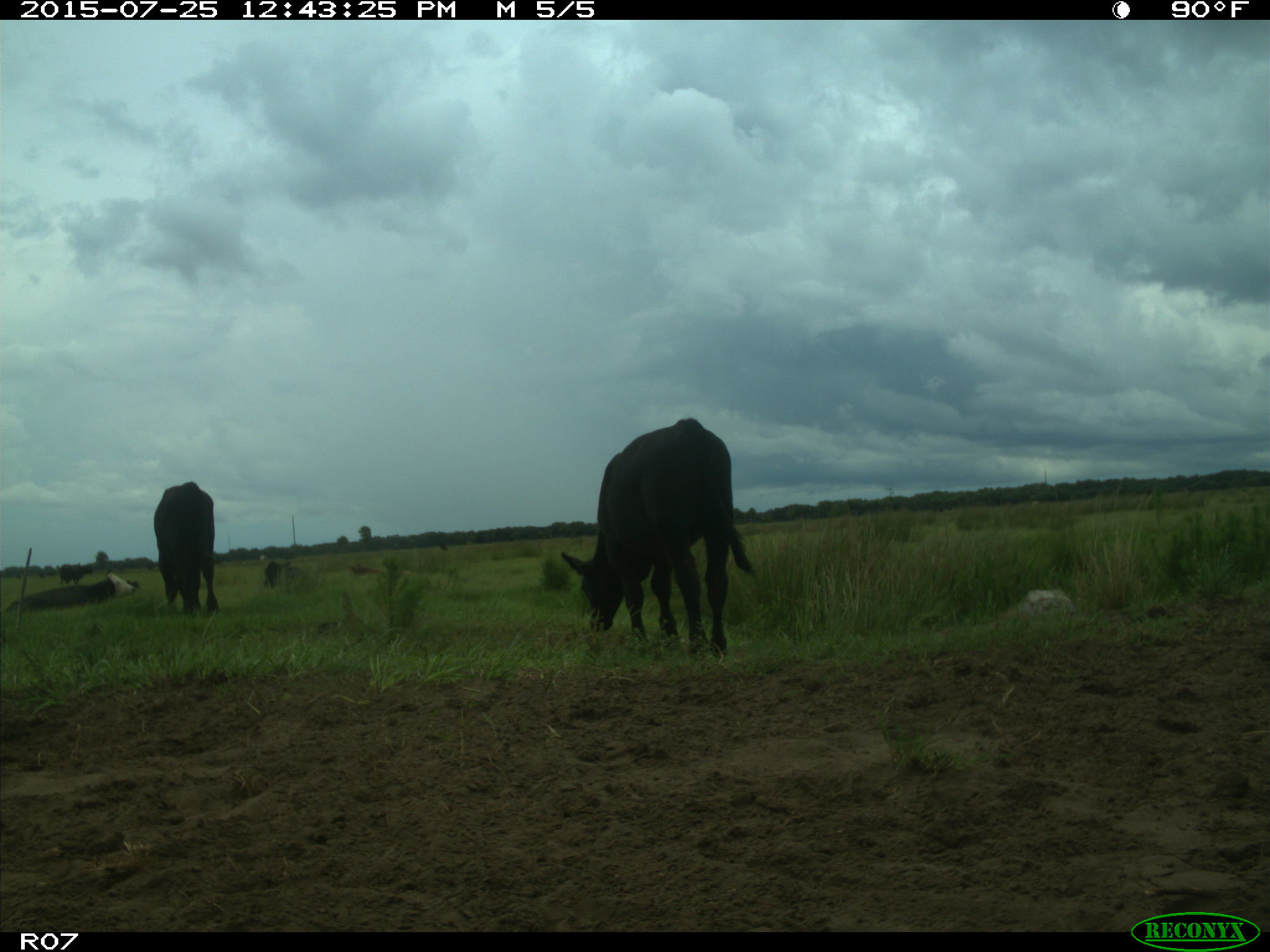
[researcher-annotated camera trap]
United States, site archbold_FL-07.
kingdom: Animalia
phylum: Chordata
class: Mammalia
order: Artiodactyla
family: Bovidae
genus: Bos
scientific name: Bos taurus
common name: domestic cow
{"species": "Bos taurus (domestic cow)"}